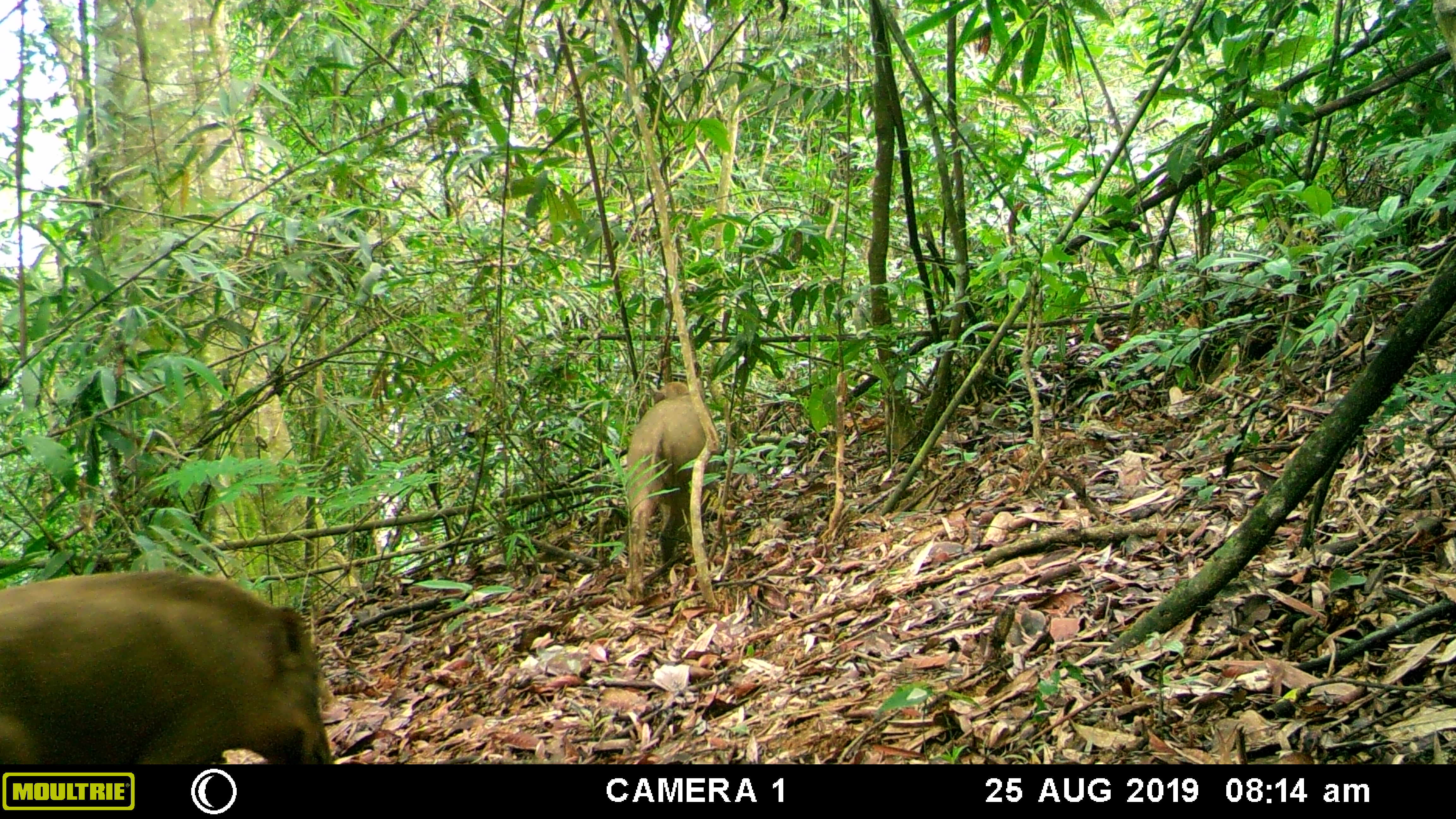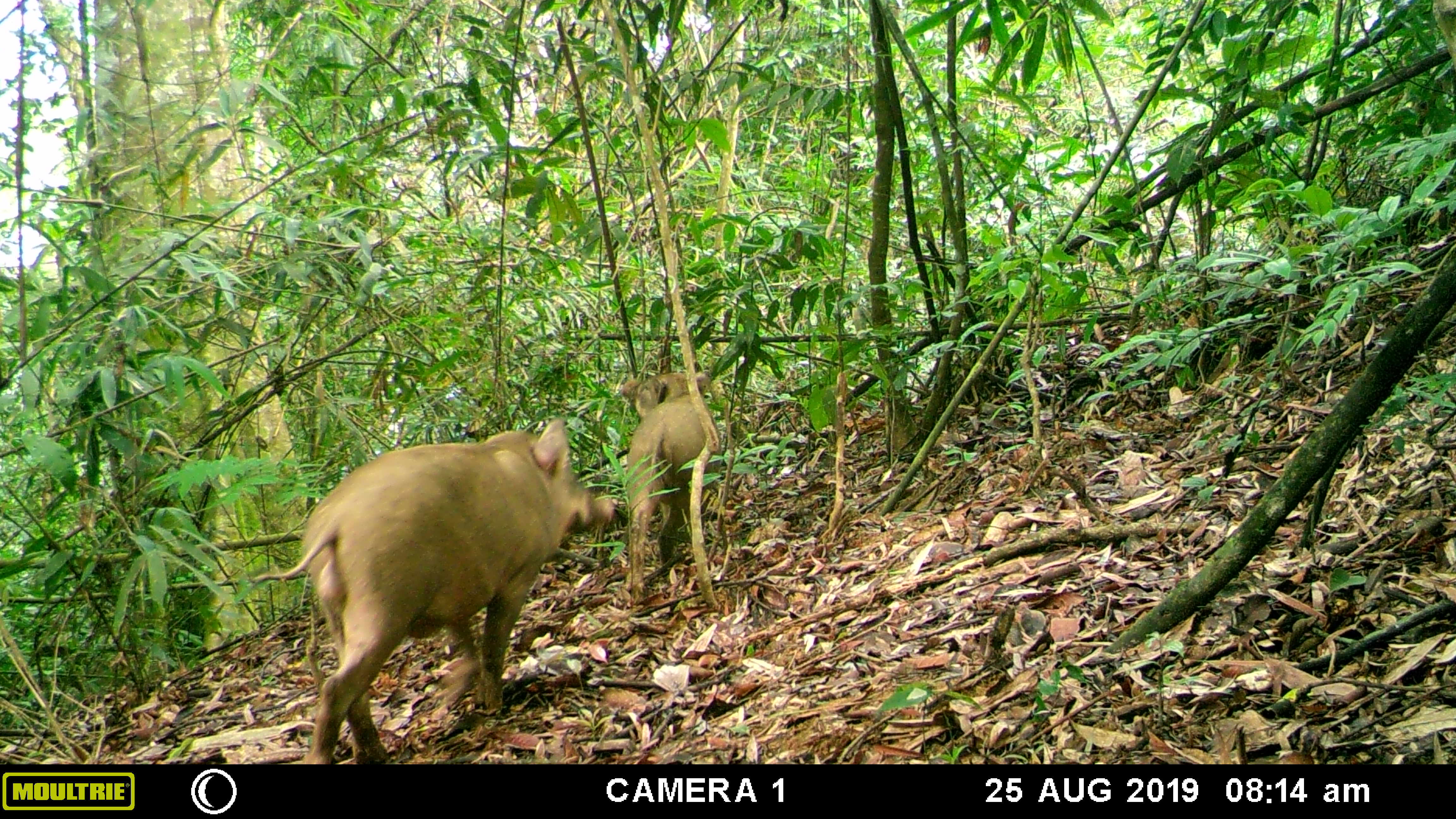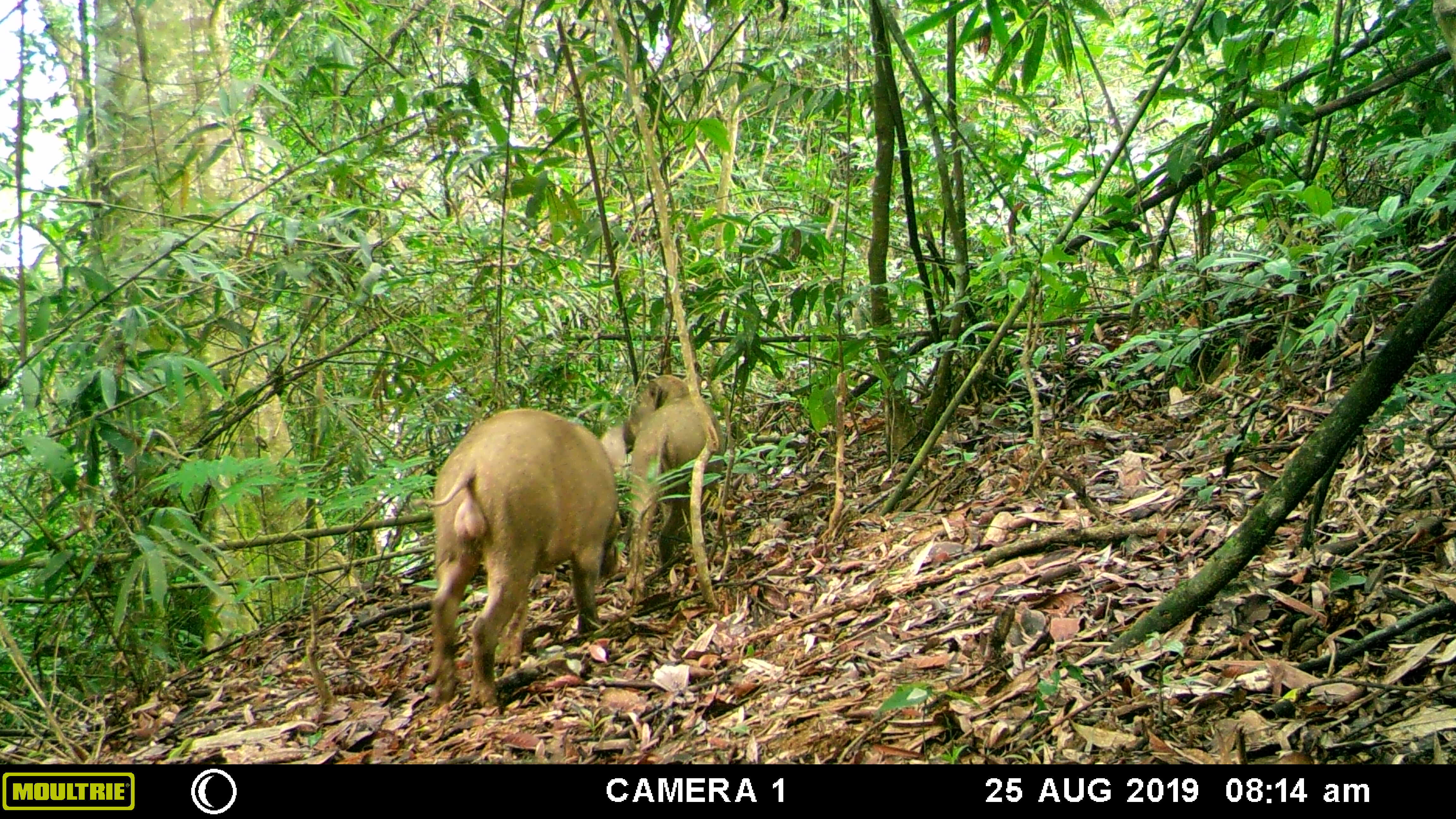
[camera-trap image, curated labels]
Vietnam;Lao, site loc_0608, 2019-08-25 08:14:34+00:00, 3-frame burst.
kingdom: Animalia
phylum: Chordata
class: Mammalia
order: Artiodactyla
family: Suidae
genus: Sus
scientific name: Sus scrofa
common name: eurasian wild pig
Eurasian wild pig (Sus scrofa). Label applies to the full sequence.